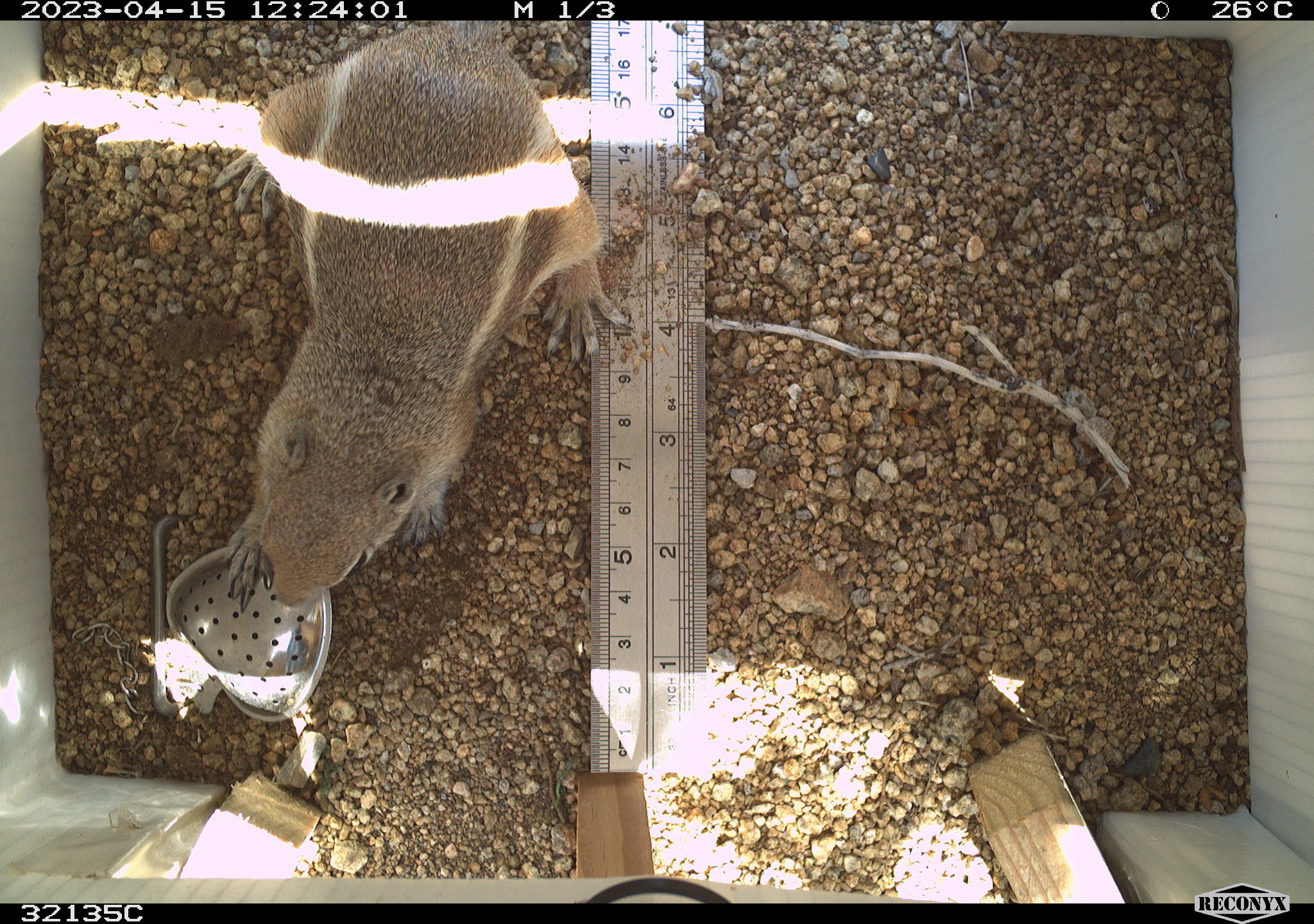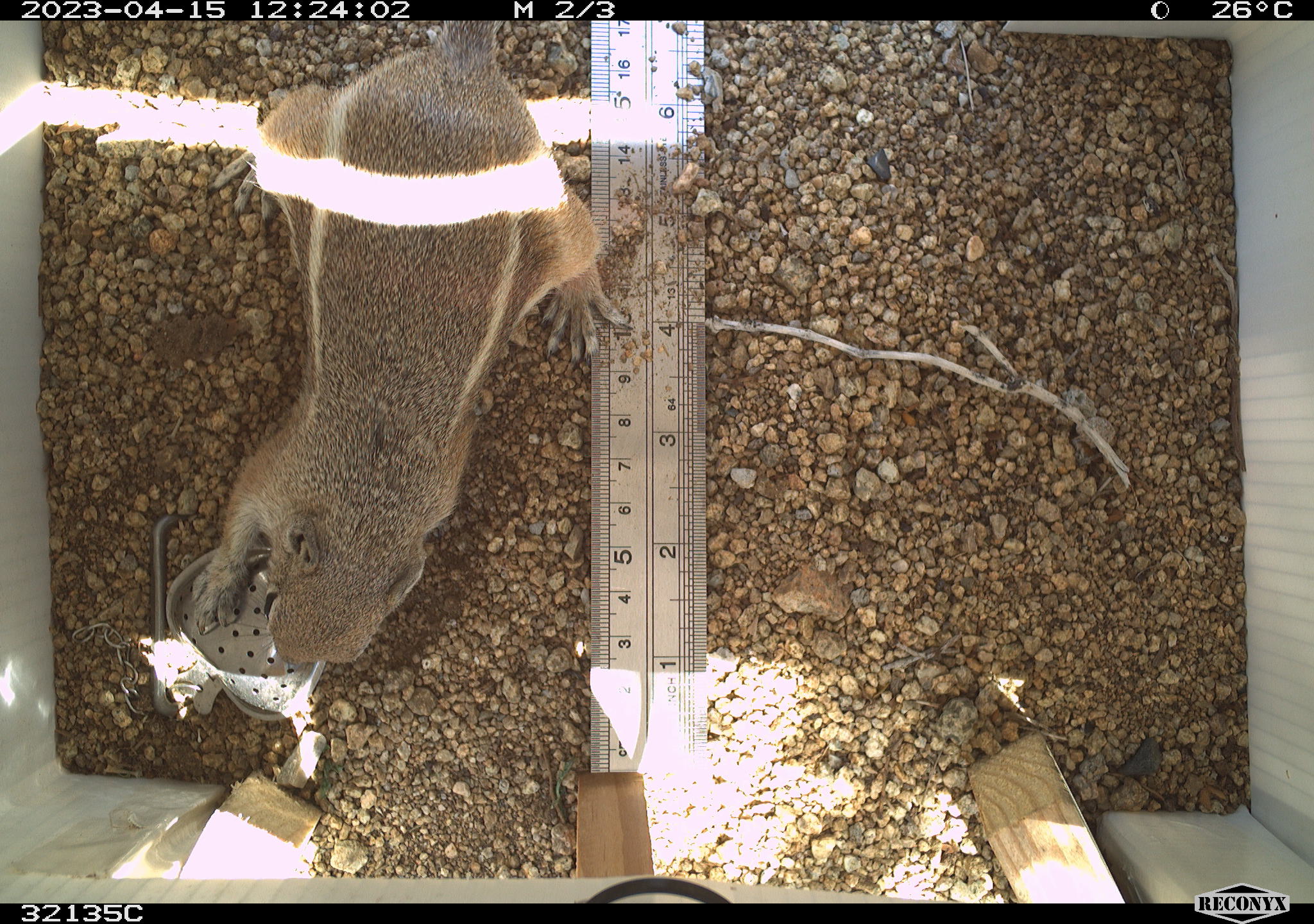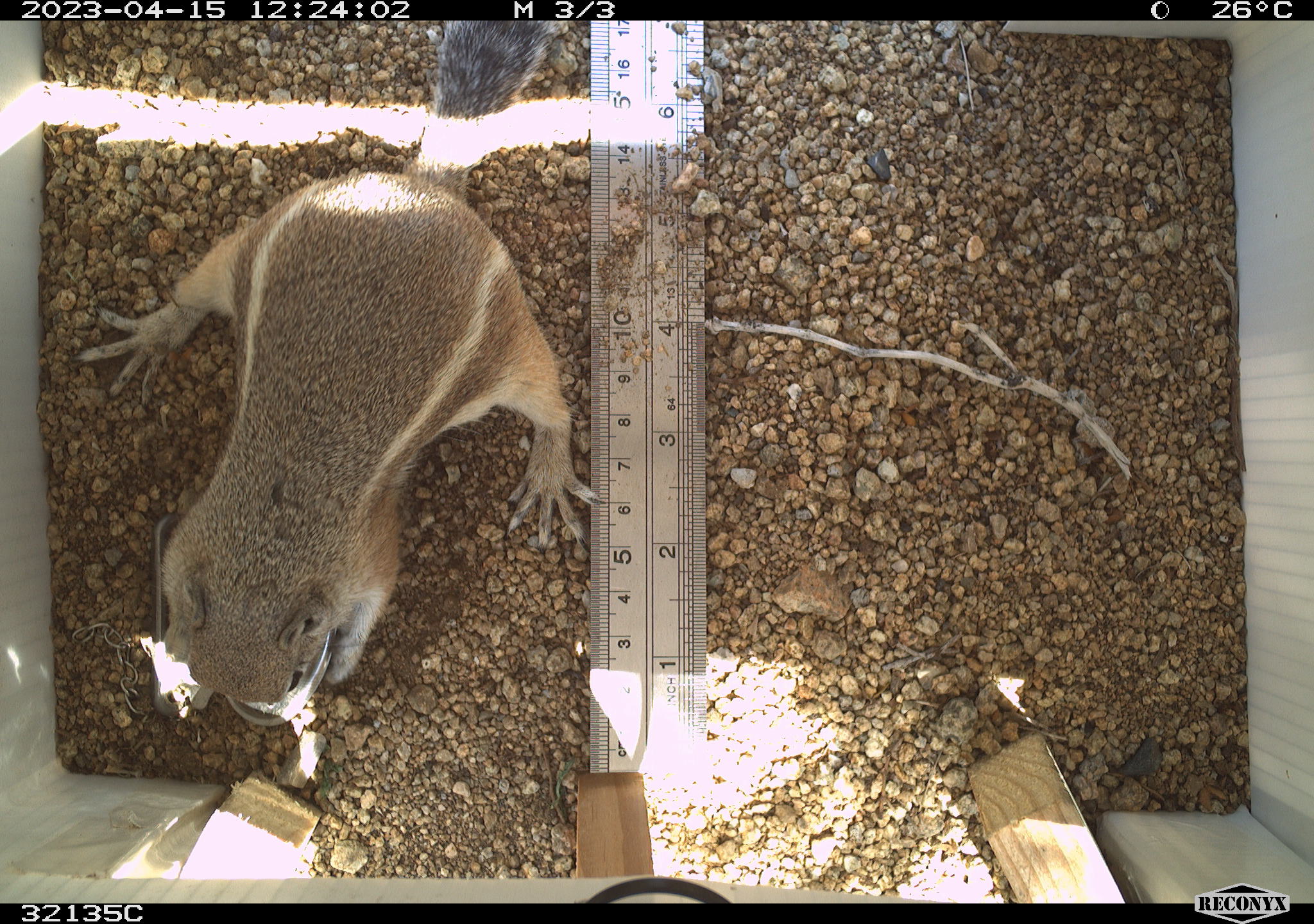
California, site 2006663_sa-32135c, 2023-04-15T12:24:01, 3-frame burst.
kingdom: Animalia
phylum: Chordata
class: Mammalia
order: Rodentia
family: Sciuridae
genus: Ammospermophilus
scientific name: Ammospermophilus leucurus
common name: white-tailed antelope squirrel